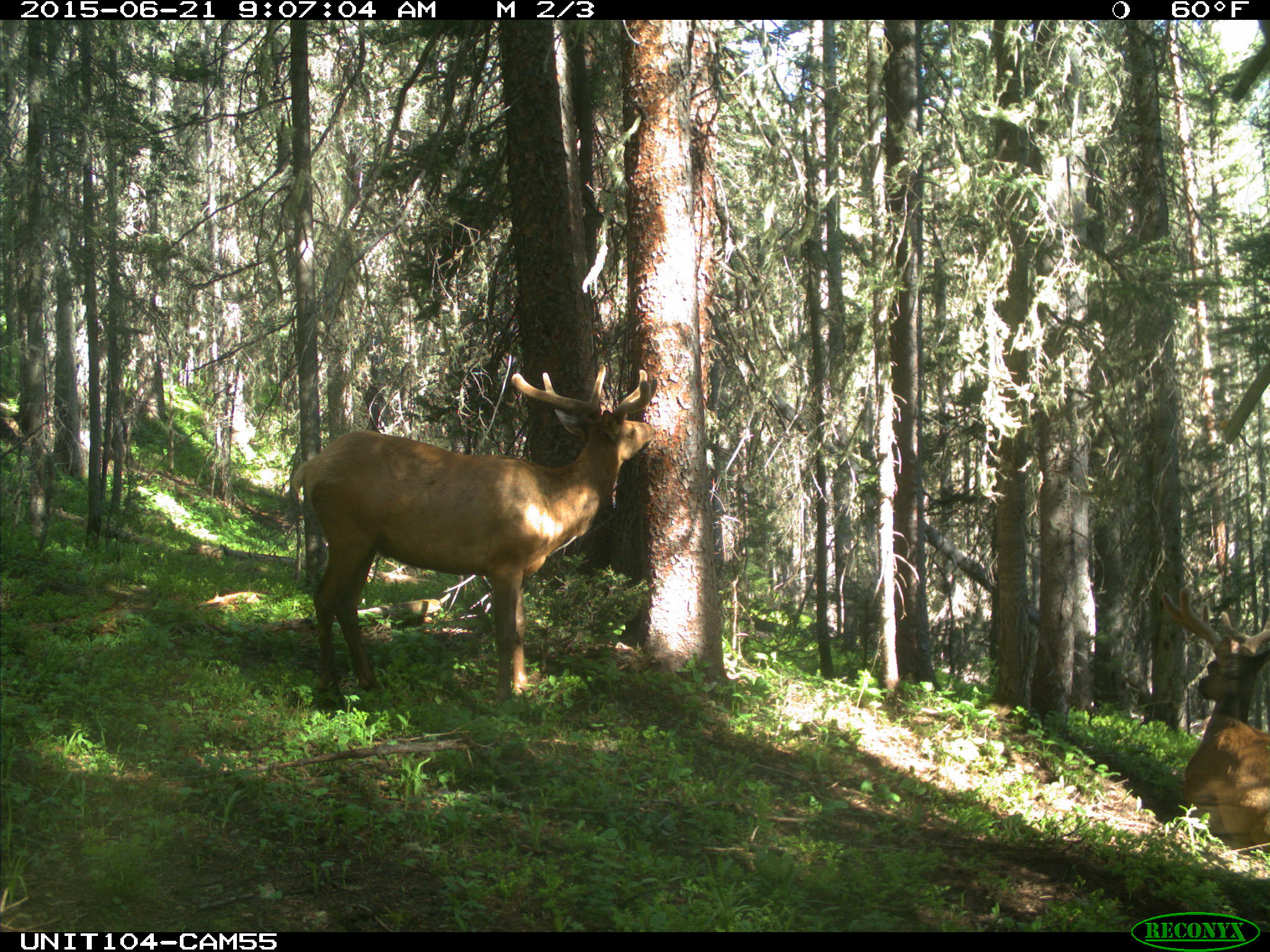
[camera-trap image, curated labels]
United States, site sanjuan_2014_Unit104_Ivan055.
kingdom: Animalia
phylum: Chordata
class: Mammalia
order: Artiodactyla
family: Cervidae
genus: Cervus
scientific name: Cervus elaphus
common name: red deer